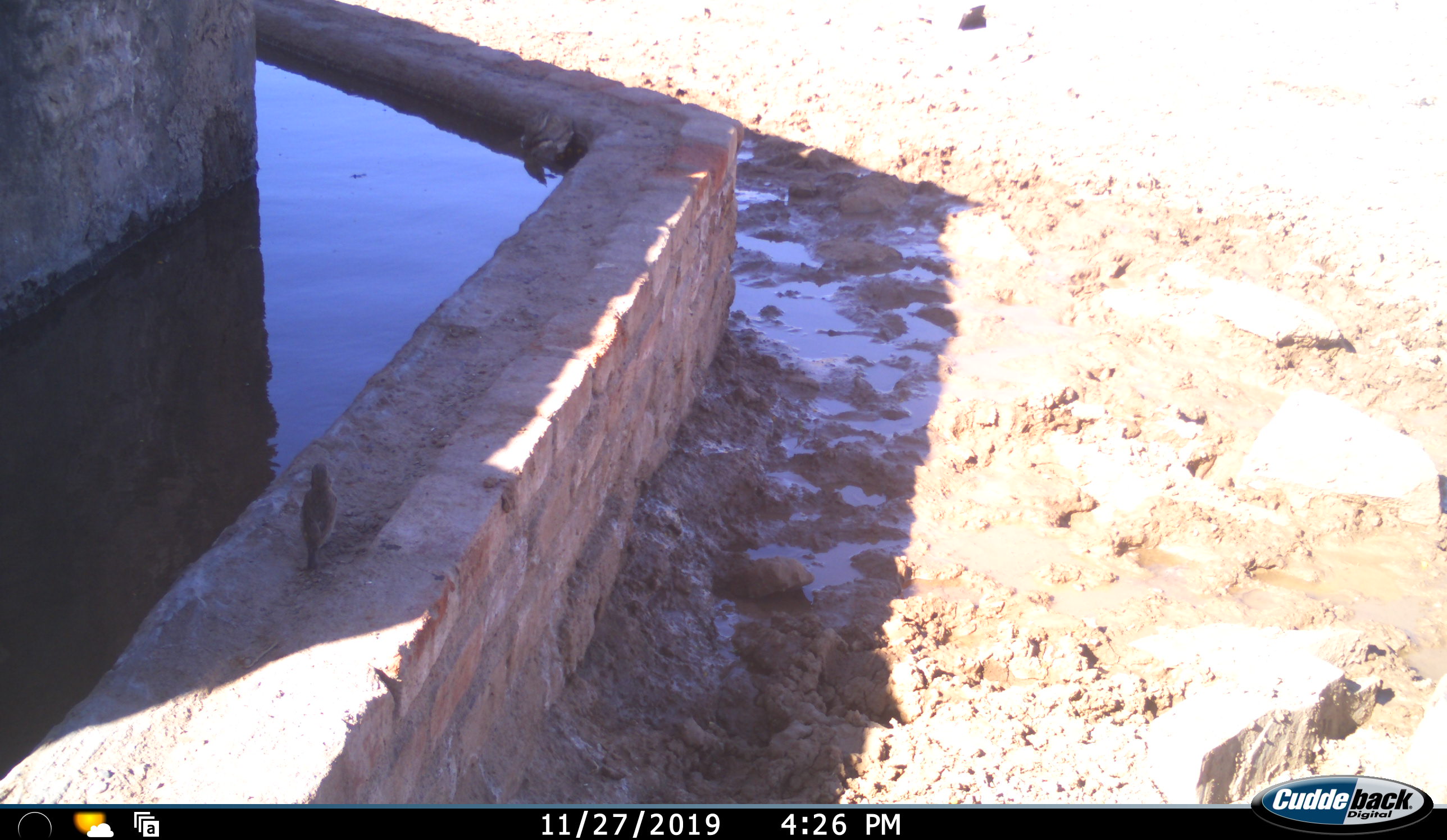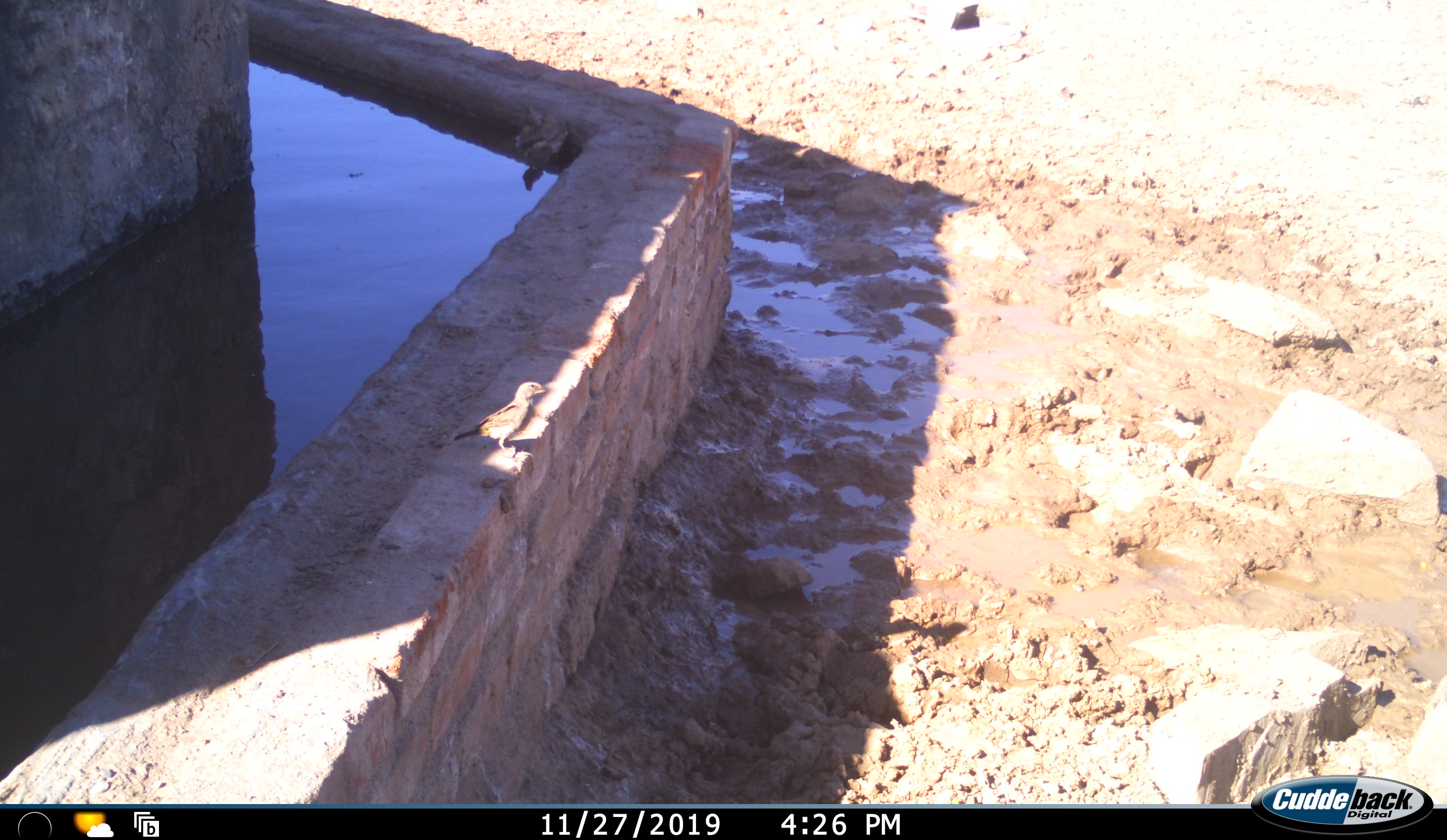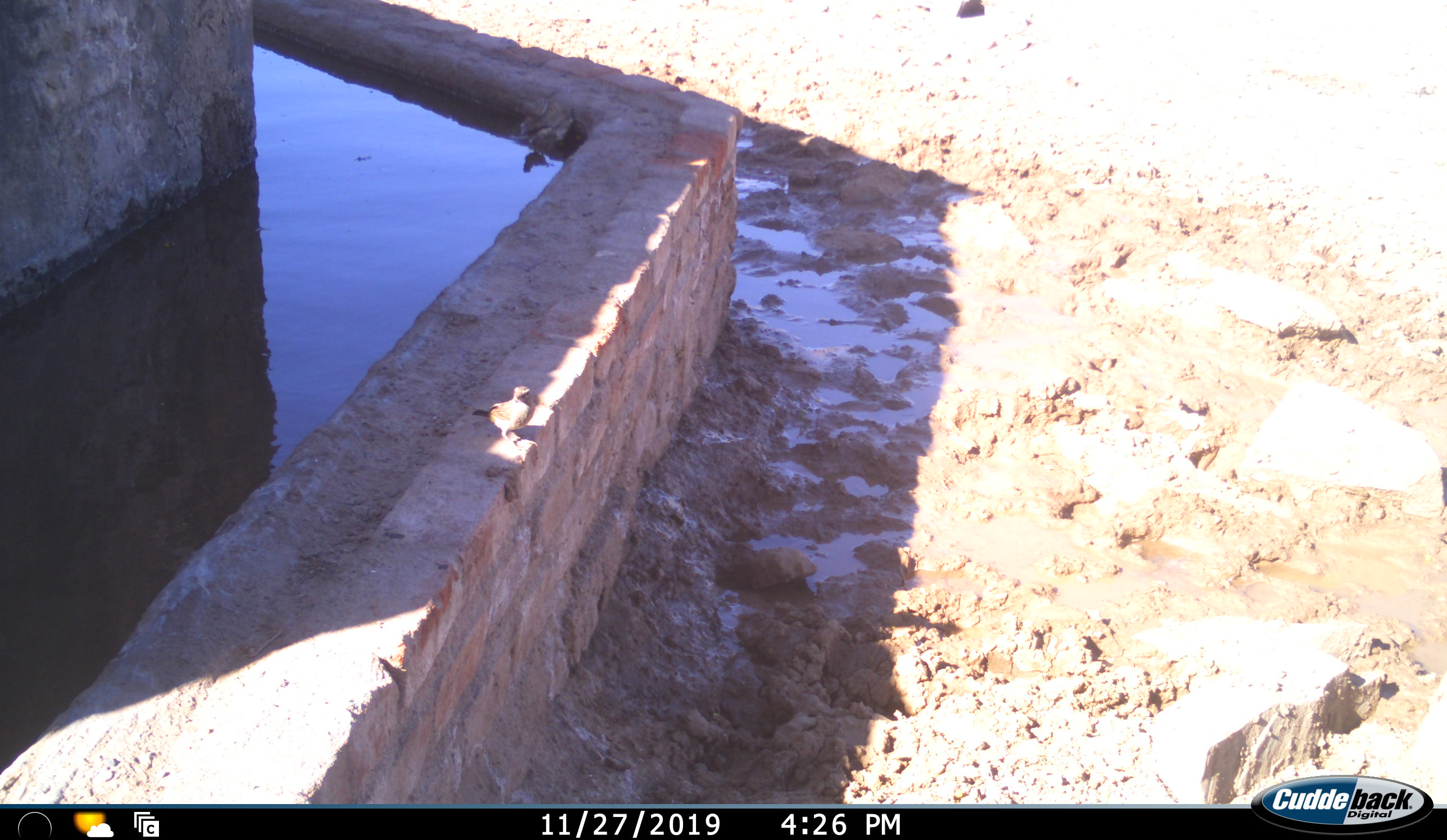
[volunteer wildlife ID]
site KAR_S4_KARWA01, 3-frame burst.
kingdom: Animalia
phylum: Chordata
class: Aves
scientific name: Aves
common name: bird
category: birdother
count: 1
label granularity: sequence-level